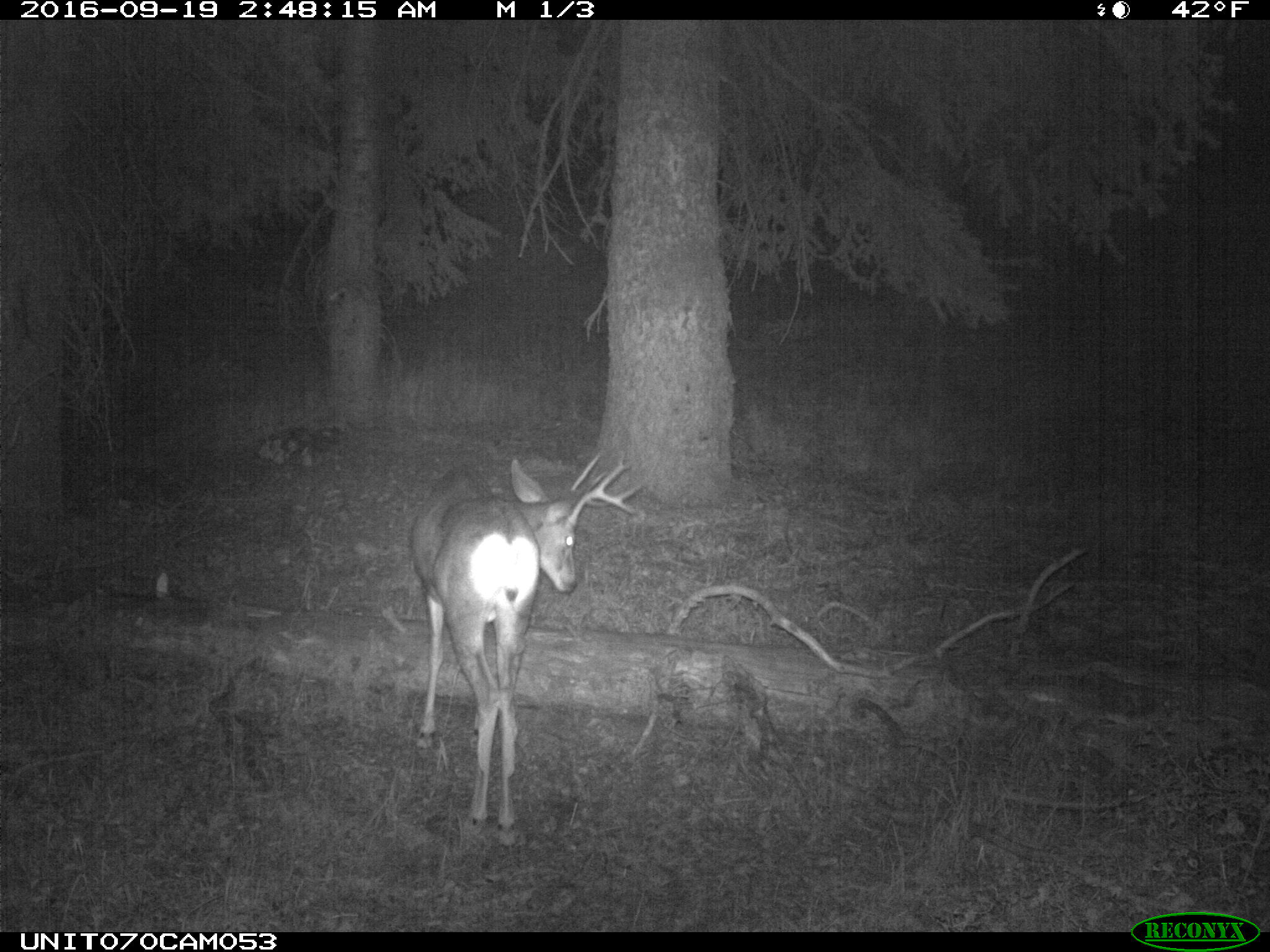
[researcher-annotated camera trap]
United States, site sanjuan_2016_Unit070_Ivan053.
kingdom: Animalia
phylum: Chordata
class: Mammalia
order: Artiodactyla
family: Cervidae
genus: Odocoileus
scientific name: Odocoileus hemionus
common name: mule deer